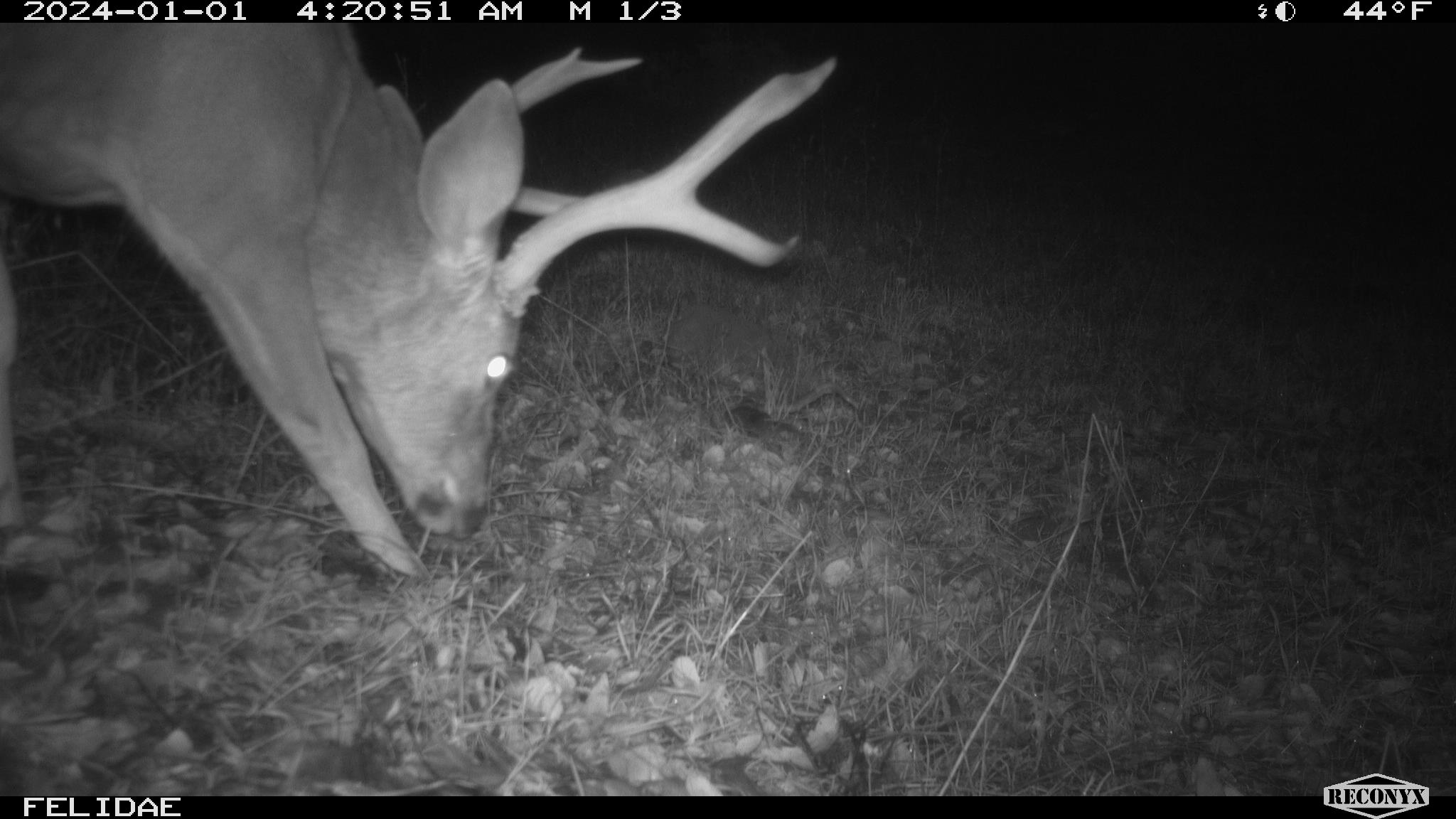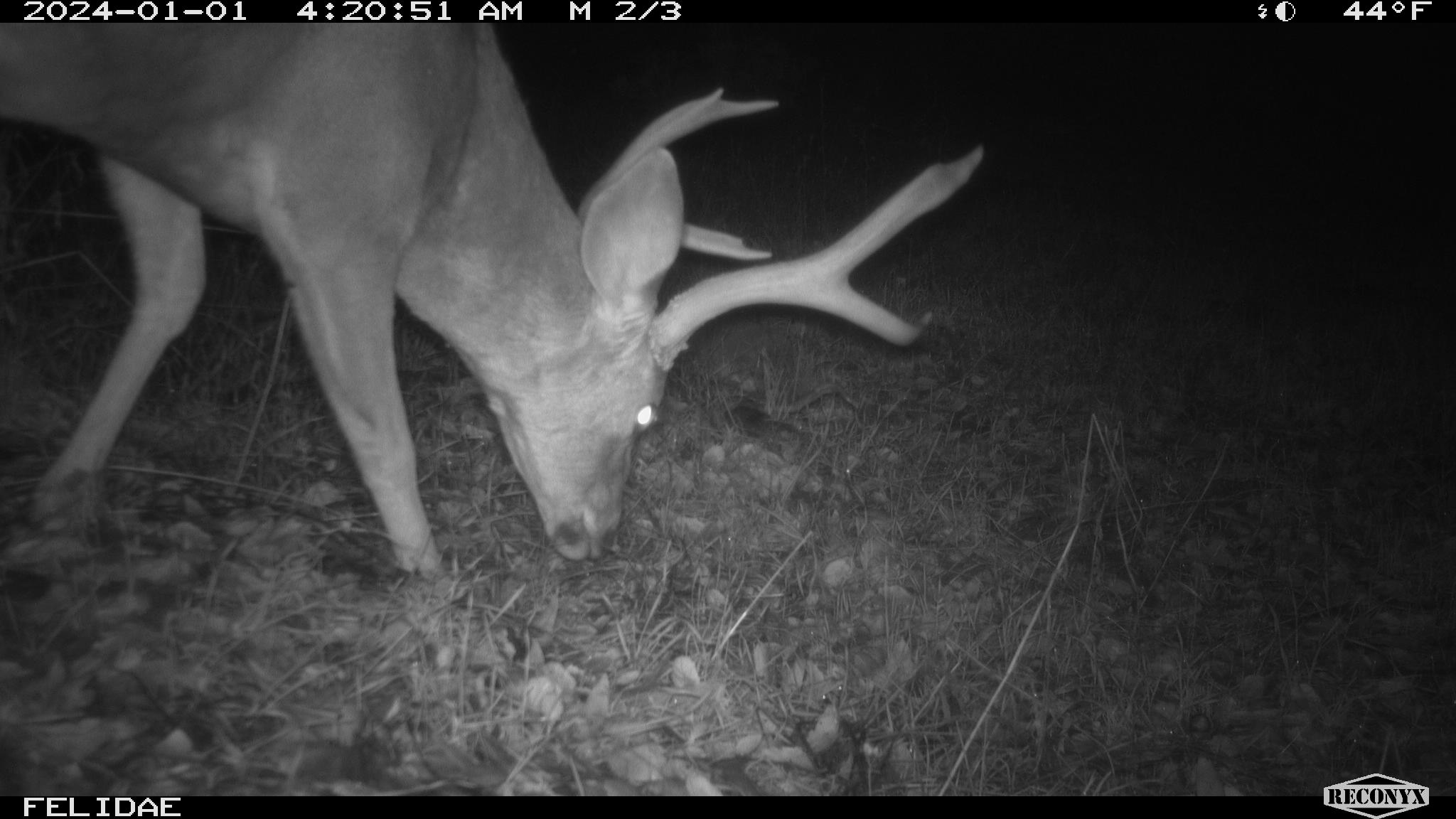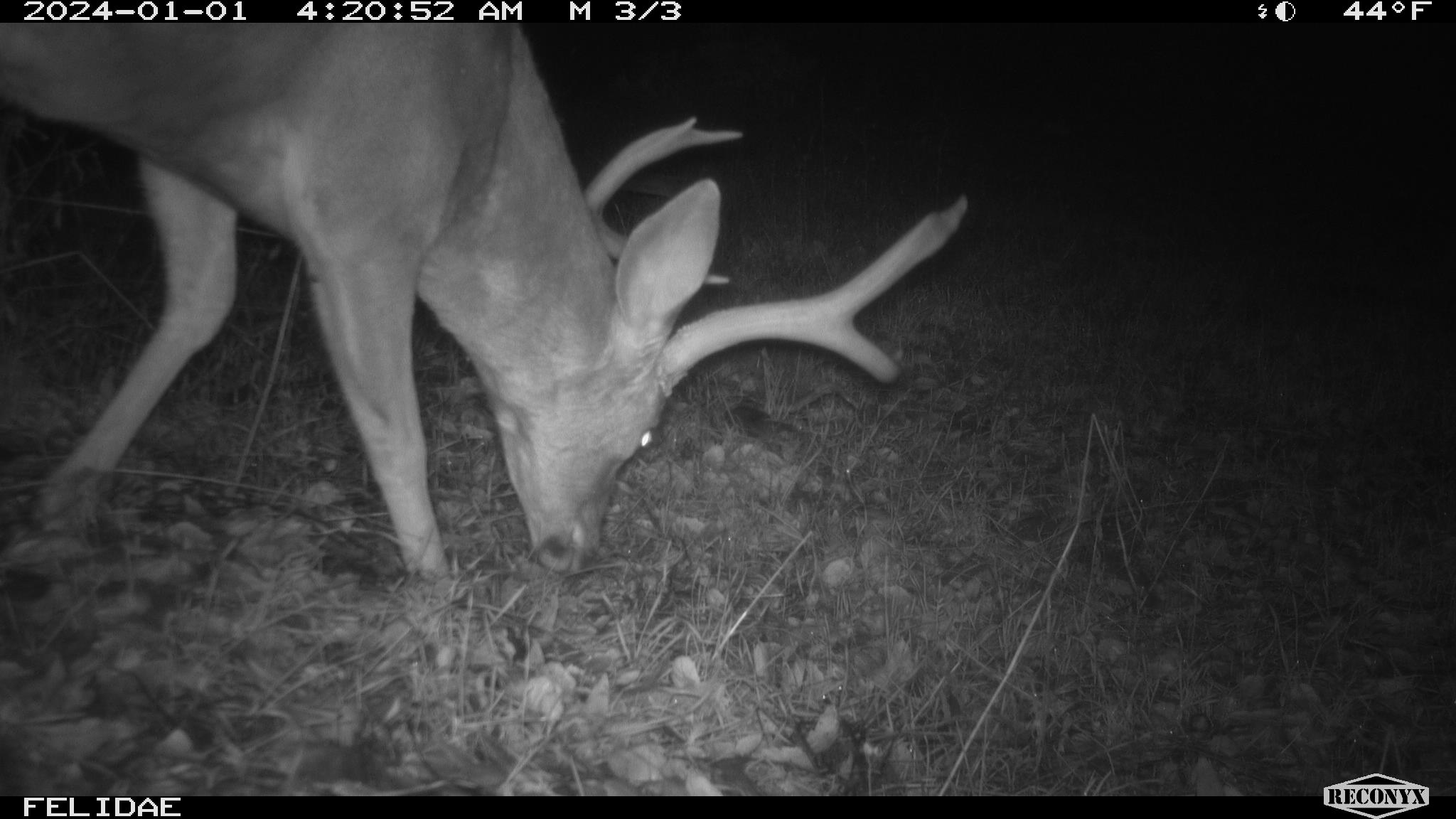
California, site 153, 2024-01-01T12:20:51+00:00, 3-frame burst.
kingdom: Animalia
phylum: Chordata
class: Mammalia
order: Artiodactyla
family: Cervidae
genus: Odocoileus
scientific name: Odocoileus hemionus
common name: mule deer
Mule deer (Odocoileus hemionus).